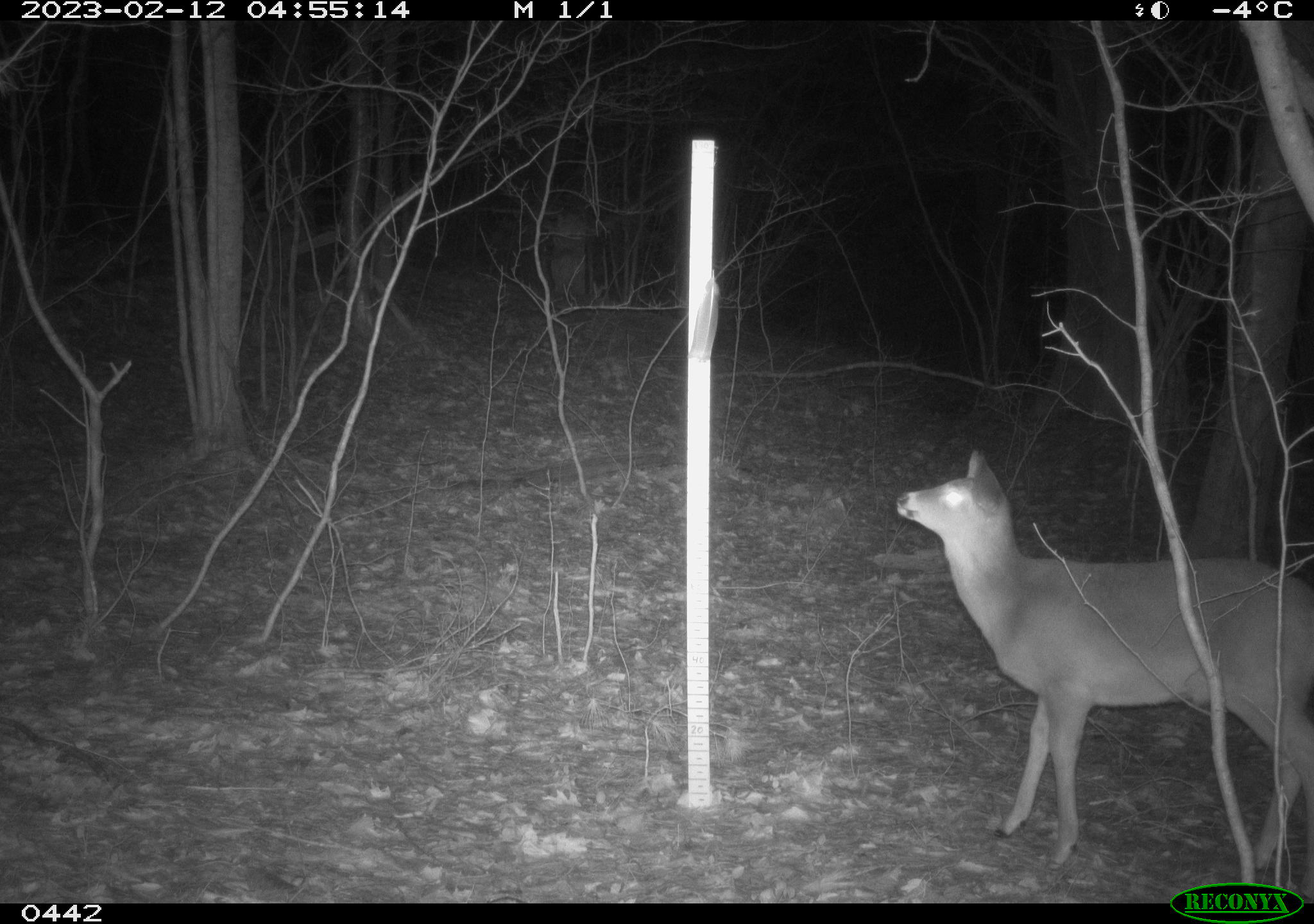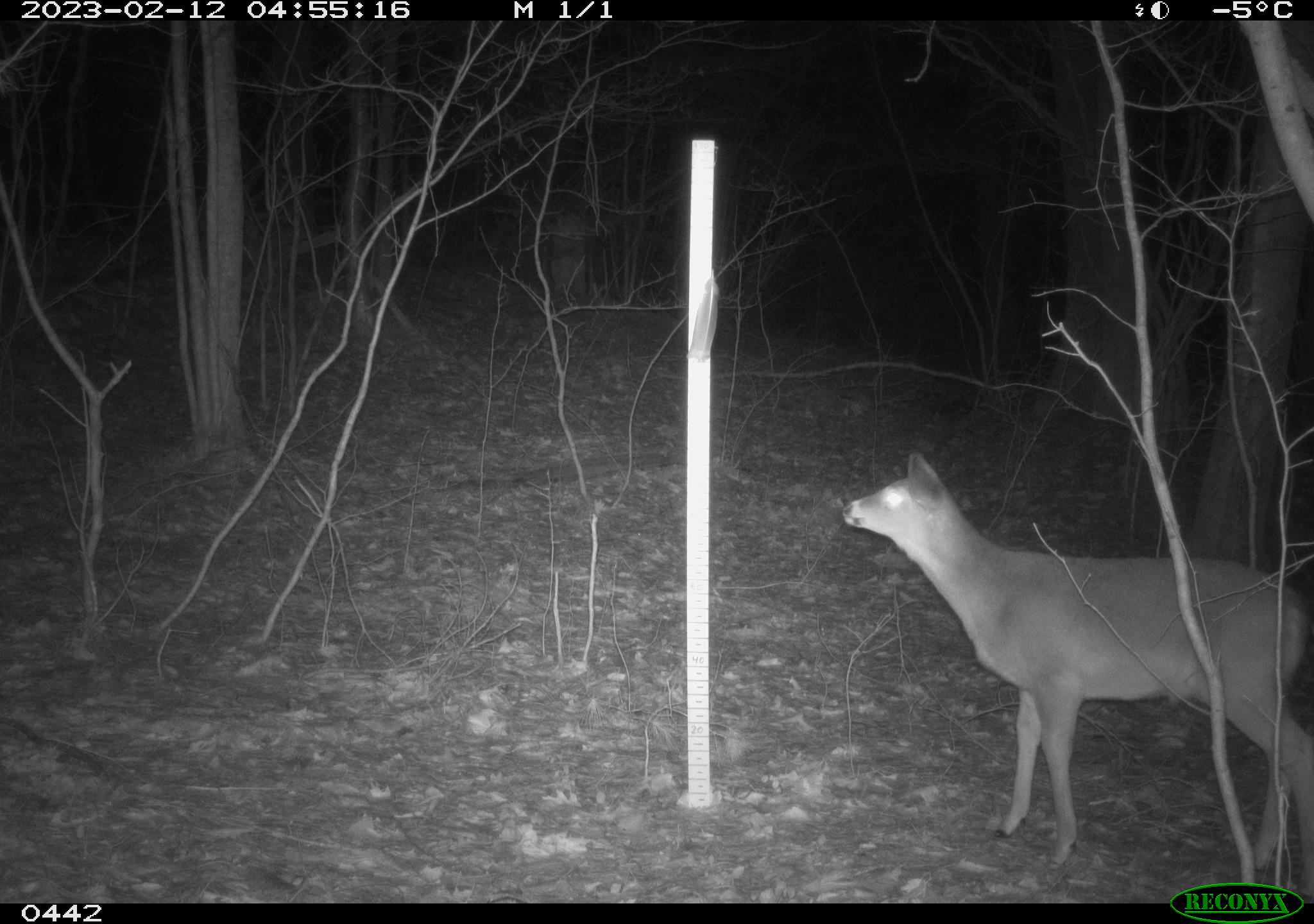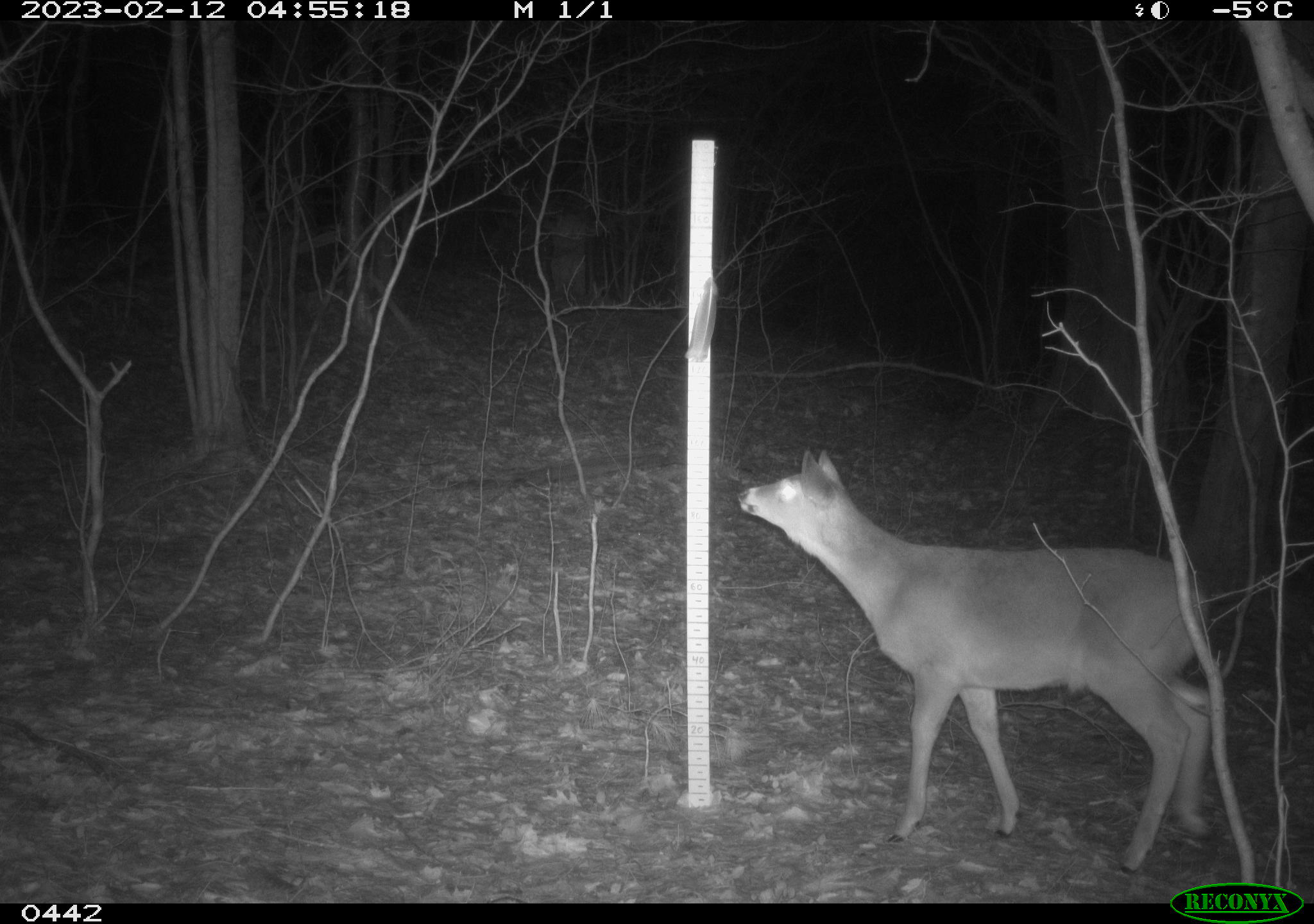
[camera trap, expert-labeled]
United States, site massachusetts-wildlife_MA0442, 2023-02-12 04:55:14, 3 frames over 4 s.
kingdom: Animalia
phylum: Chordata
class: Mammalia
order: Artiodactyla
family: Cervidae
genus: Odocoileus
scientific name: Odocoileus virginianus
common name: white-tailed deer